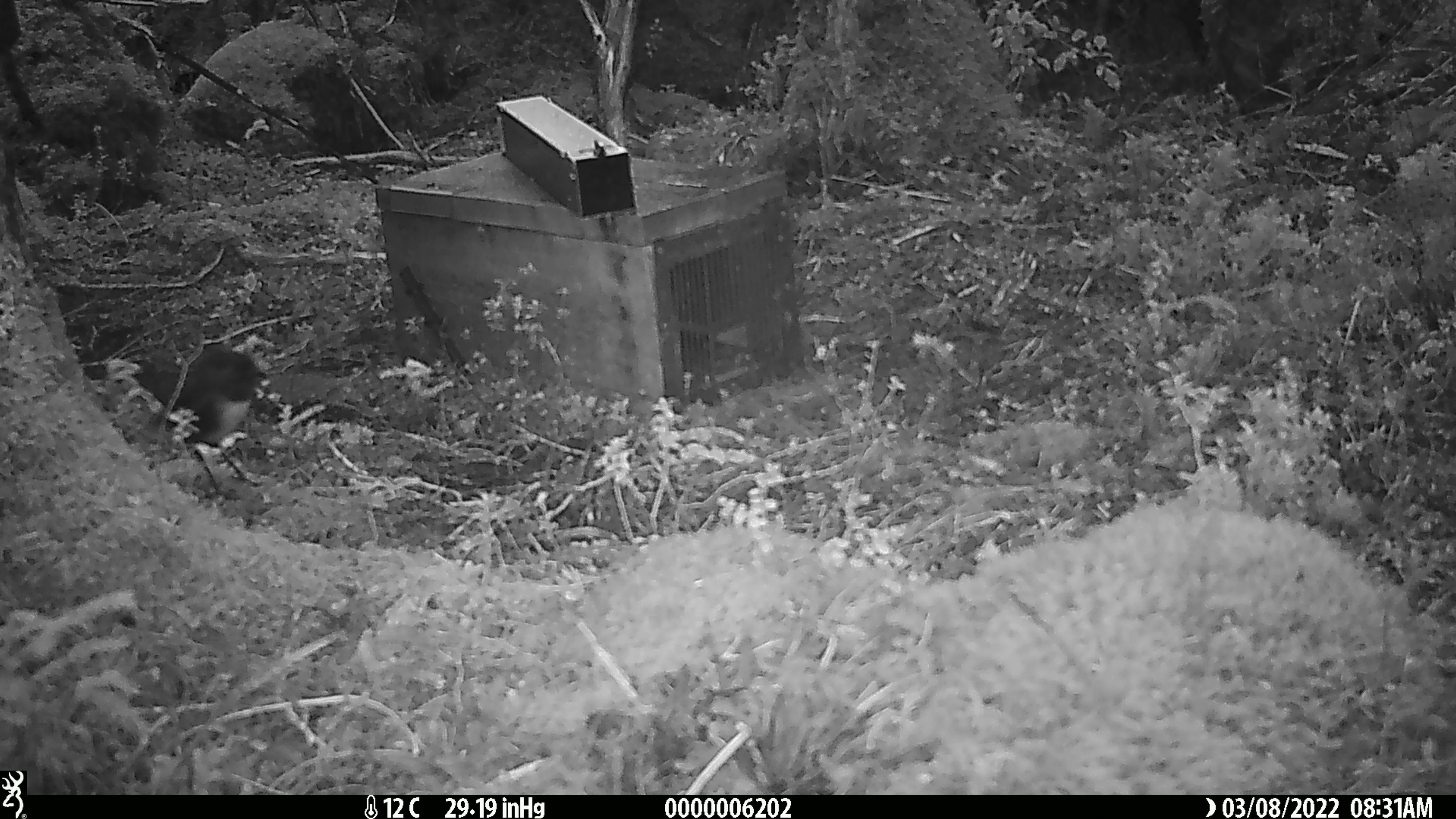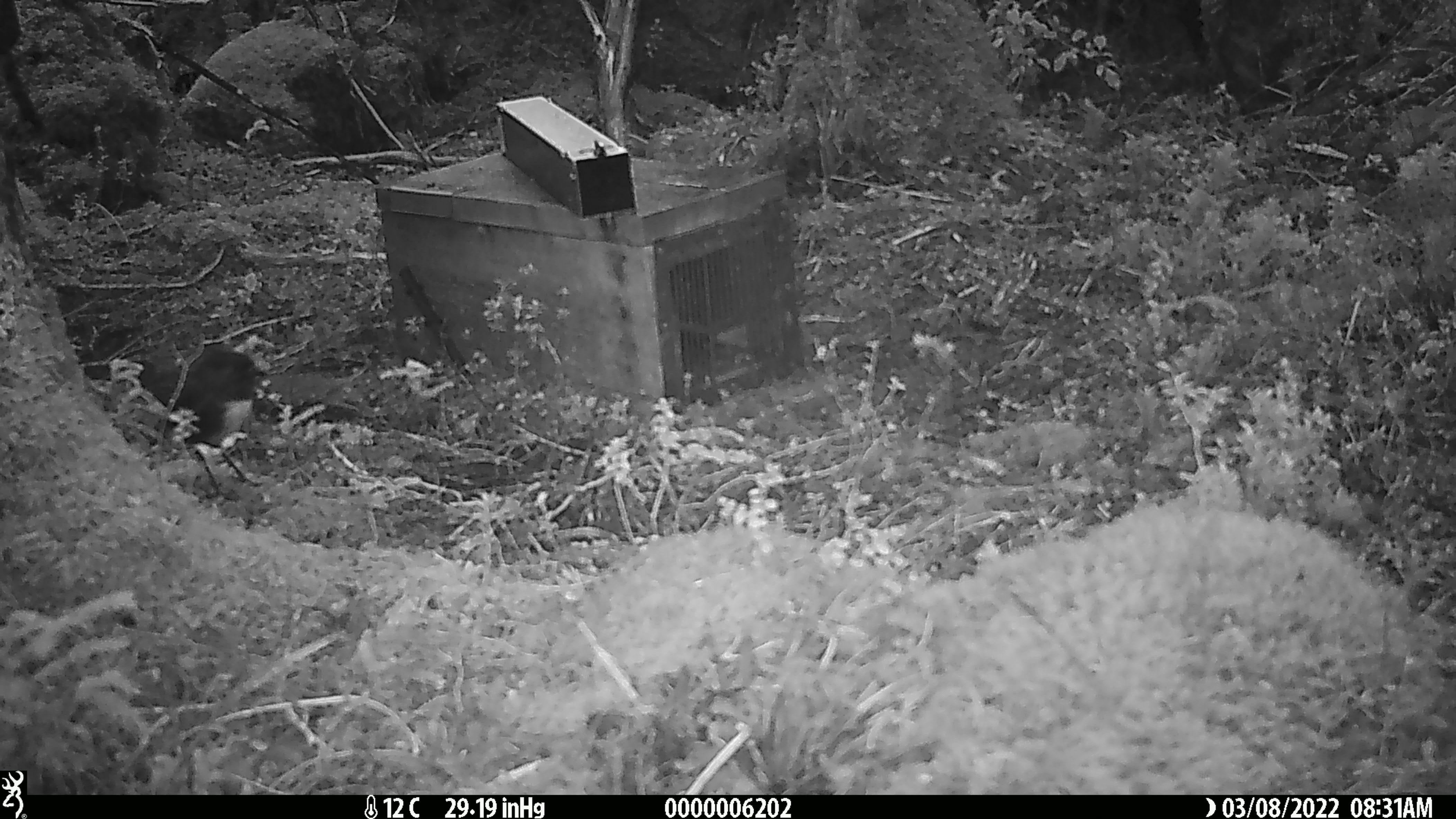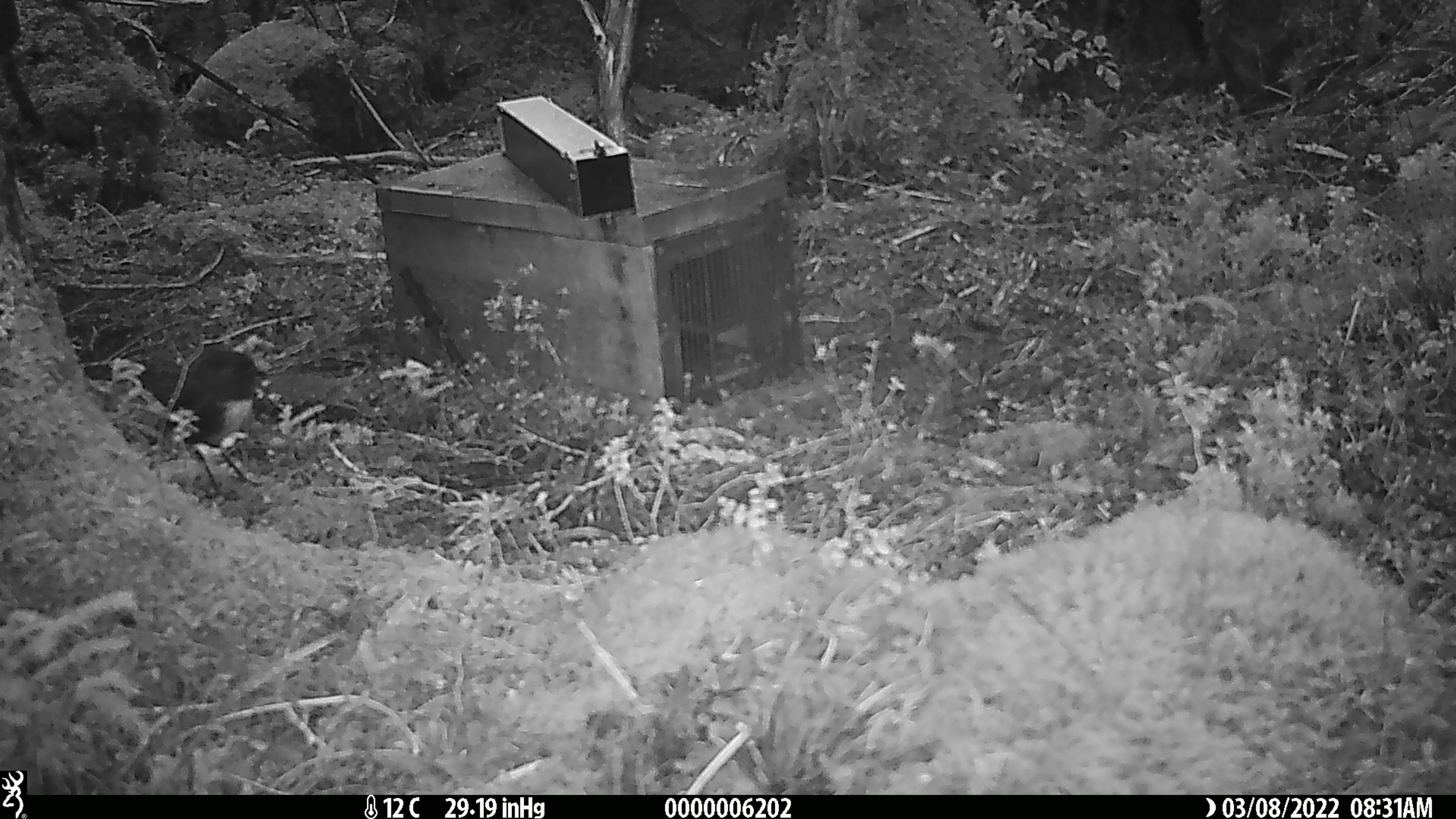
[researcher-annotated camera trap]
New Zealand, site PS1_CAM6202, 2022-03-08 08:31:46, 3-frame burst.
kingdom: Animalia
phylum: Chordata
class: Aves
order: Passeriformes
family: Petroicidae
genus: Petroica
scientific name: Petroica australis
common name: new zealand robin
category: robin